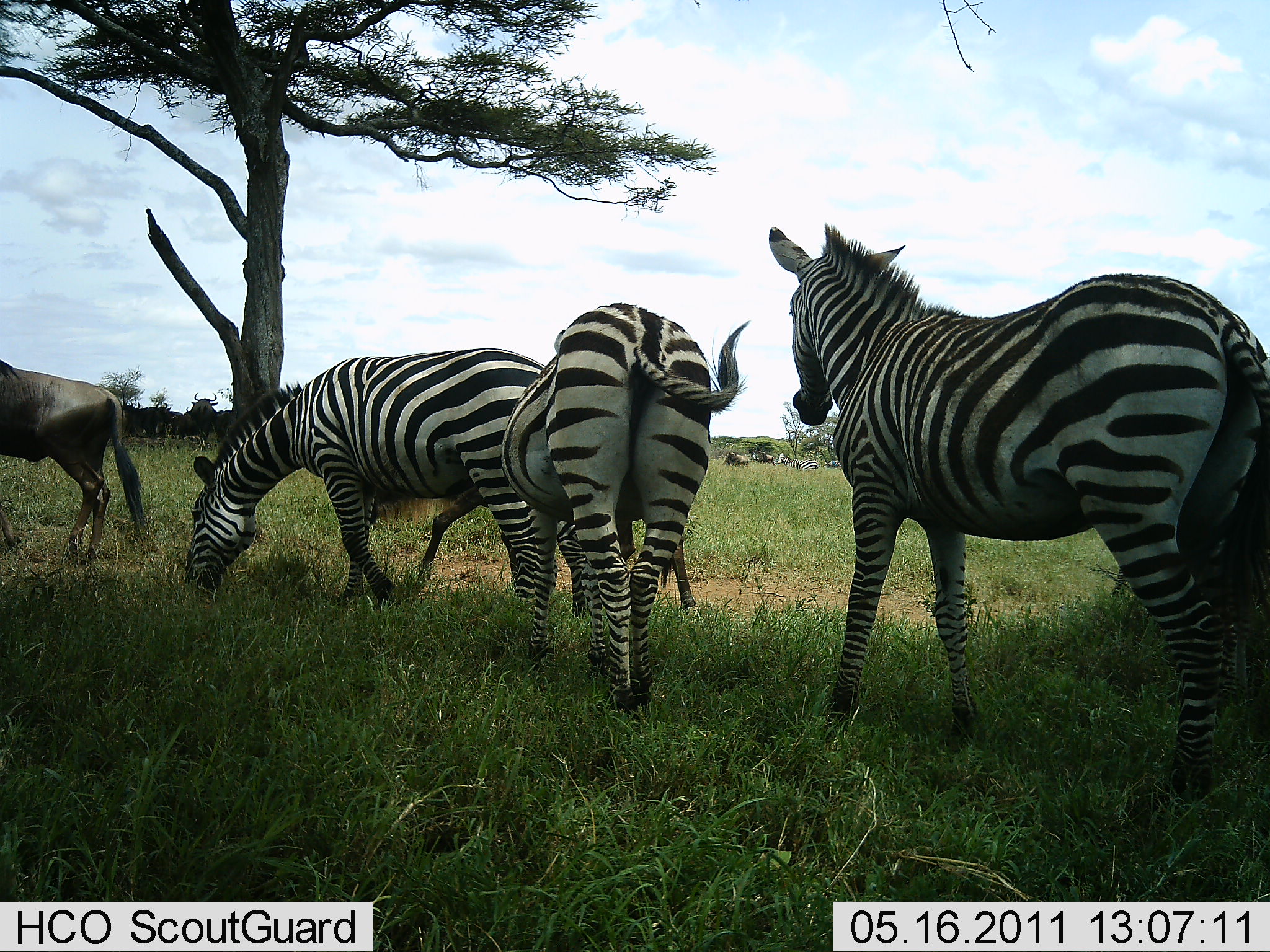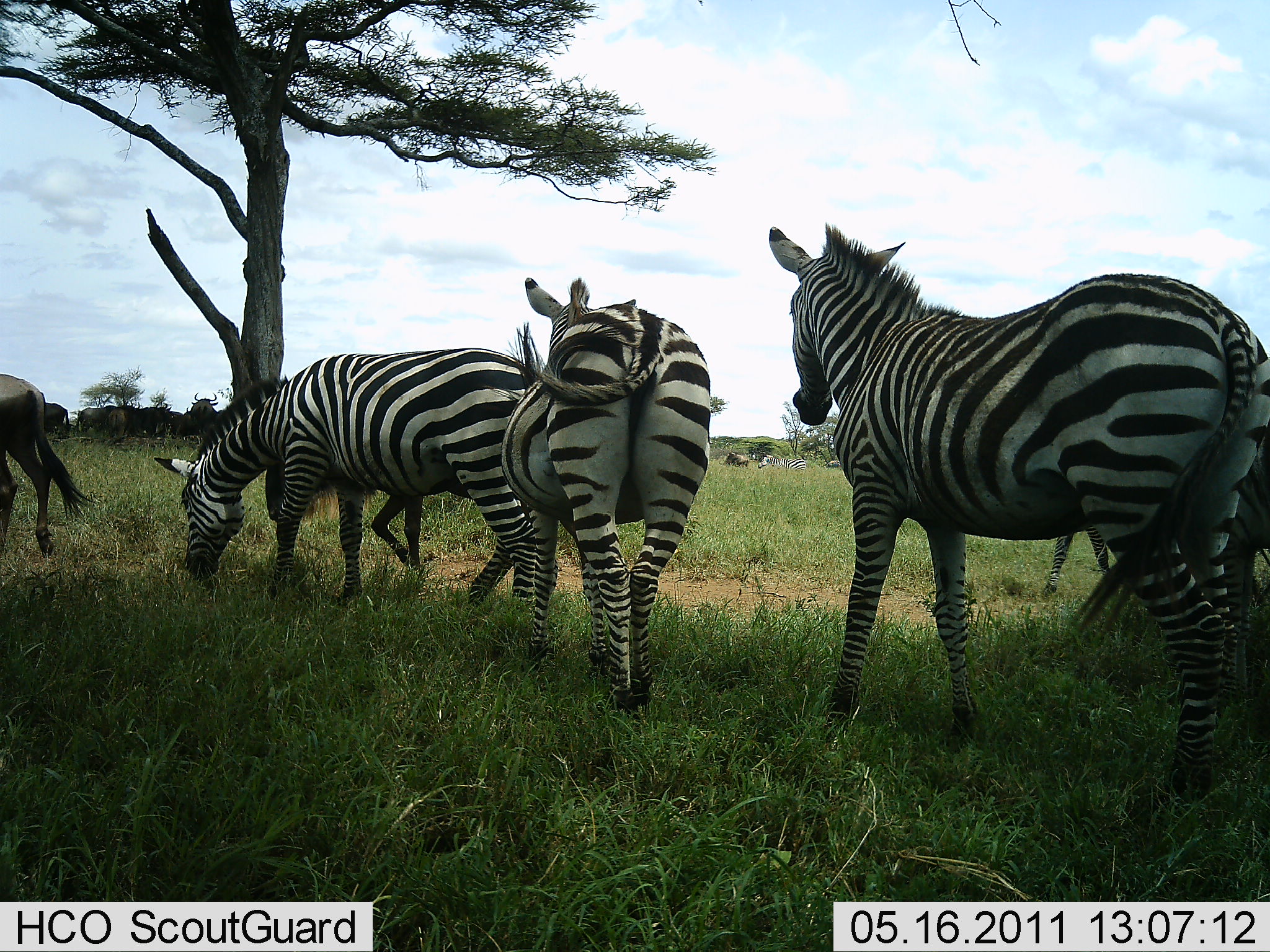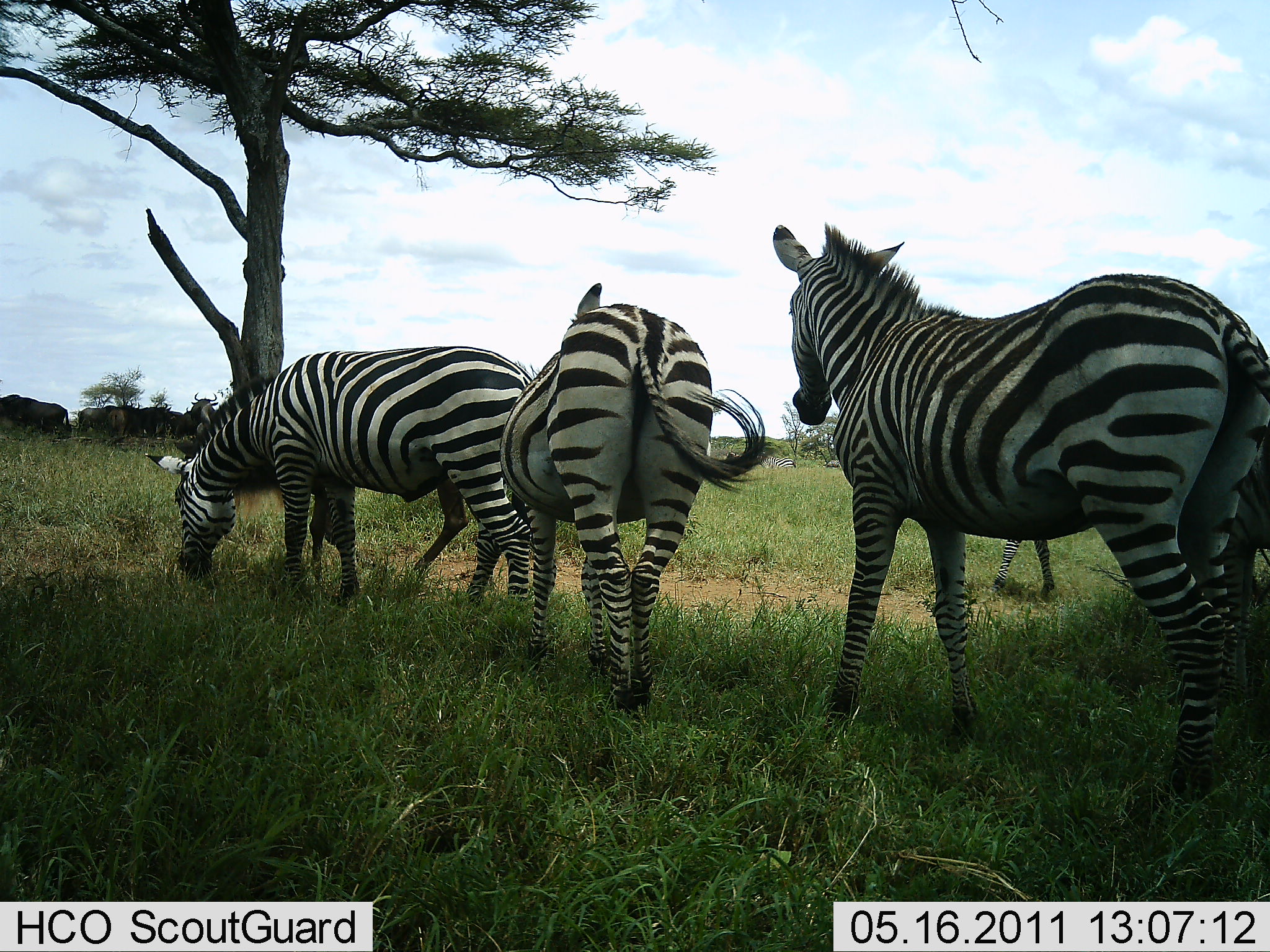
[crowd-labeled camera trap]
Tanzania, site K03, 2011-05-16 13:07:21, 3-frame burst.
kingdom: Animalia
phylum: Chordata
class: Mammalia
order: Artiodactyla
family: Bovidae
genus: Connochaetes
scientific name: Connochaetes taurinus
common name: blue wildebeest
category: wildebeest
Wildebeest (blue wildebeest) (Connochaetes taurinus), count 4. Behavior (volunteer vote fractions): standing 45%, resting 0%, moving 73%, interacting 0%. Young present (vote fraction): 0%. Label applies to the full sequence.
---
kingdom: Animalia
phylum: Chordata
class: Mammalia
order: Perissodactyla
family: Equidae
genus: Equus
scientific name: Equus quagga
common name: plains zebra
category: zebra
Zebra (plains zebra) (Equus quagga), count 4. Behavior (volunteer vote fractions): standing 56%, resting 0%, moving 38%, interacting 0%. Young present (vote fraction): 0%. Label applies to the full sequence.